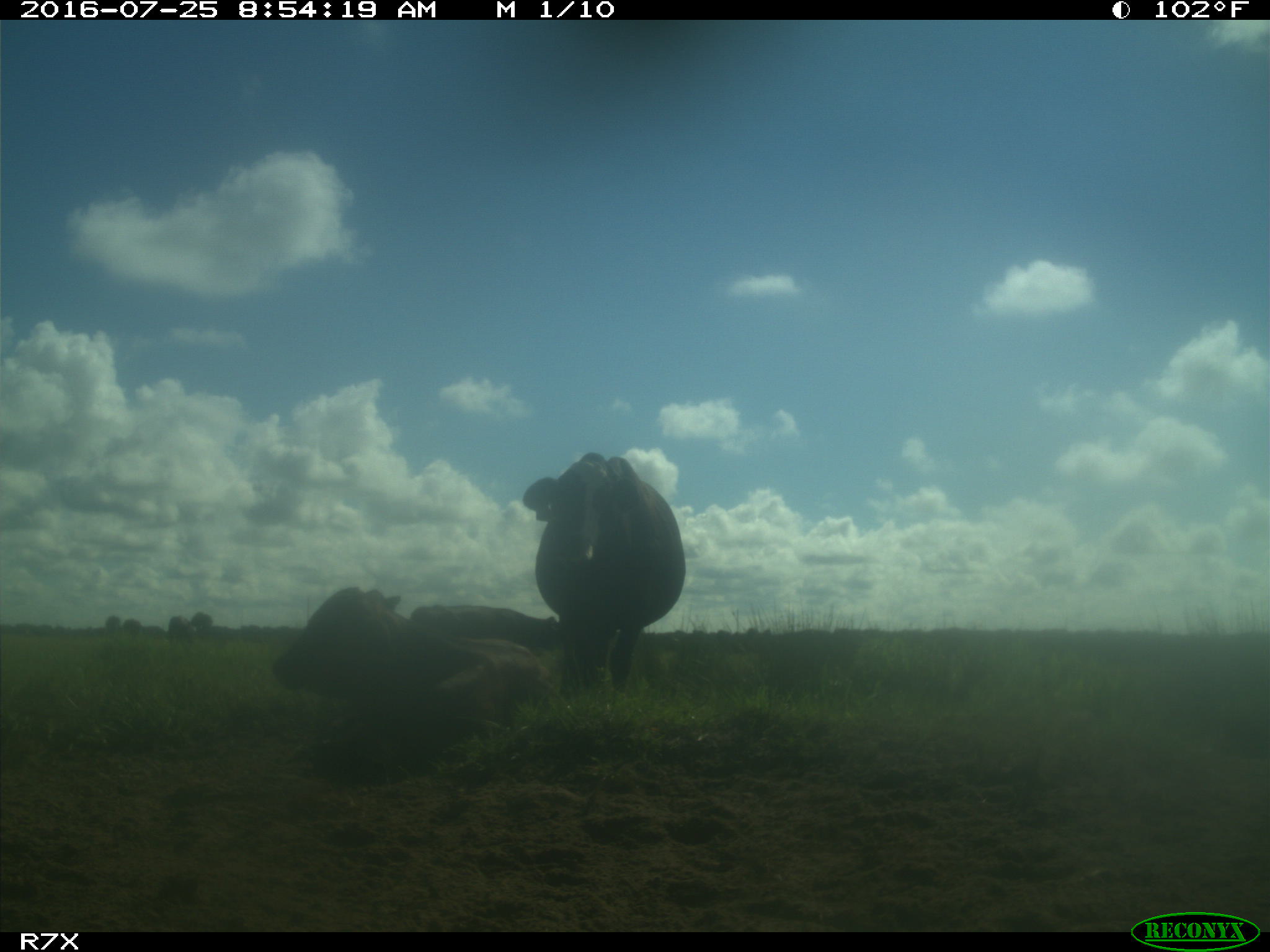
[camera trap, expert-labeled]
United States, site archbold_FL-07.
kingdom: Animalia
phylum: Chordata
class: Mammalia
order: Artiodactyla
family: Bovidae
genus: Bos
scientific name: Bos taurus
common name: domestic cow